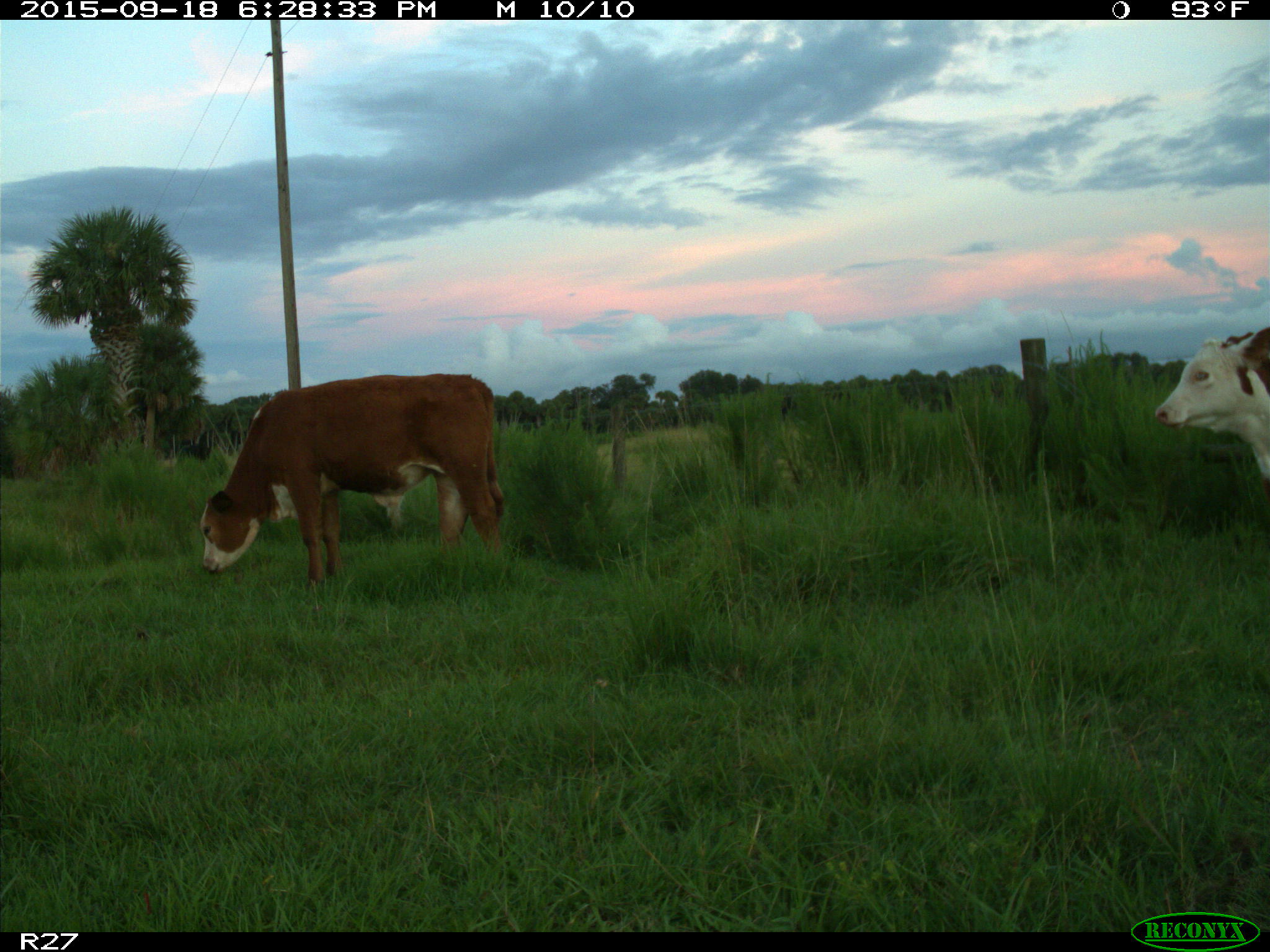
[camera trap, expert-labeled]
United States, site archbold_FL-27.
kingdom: Animalia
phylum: Chordata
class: Mammalia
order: Artiodactyla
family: Bovidae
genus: Bos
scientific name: Bos taurus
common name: domestic cow